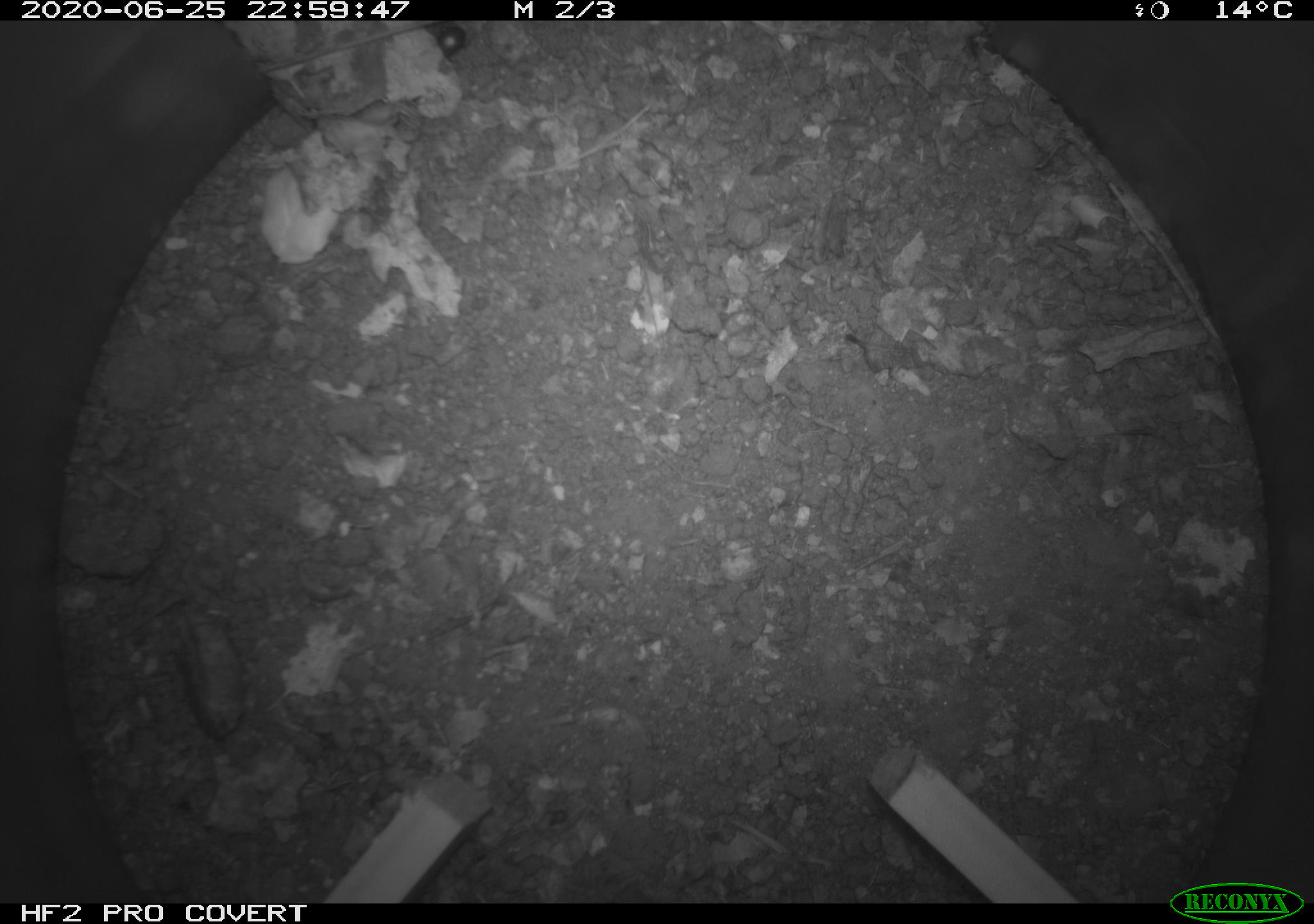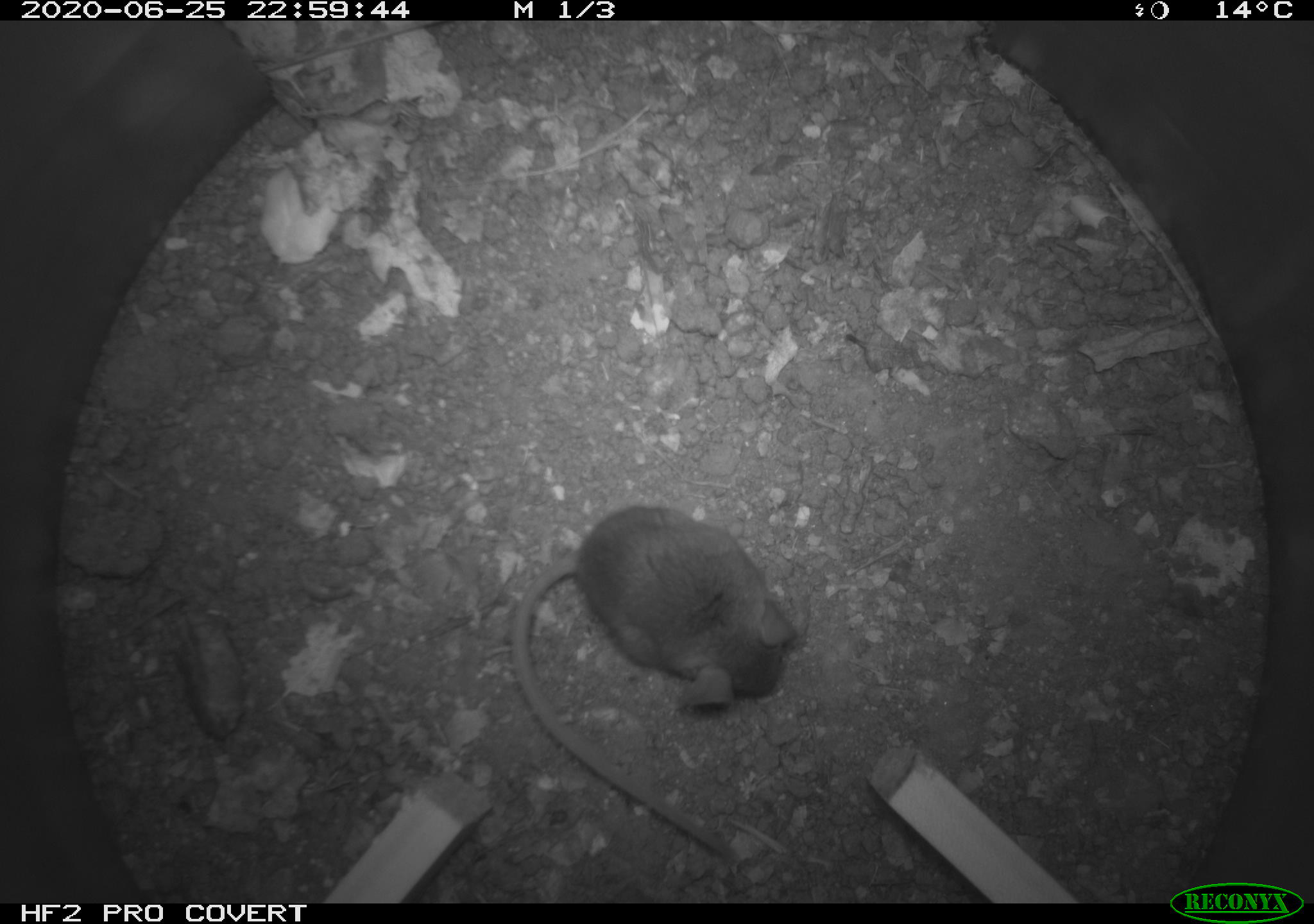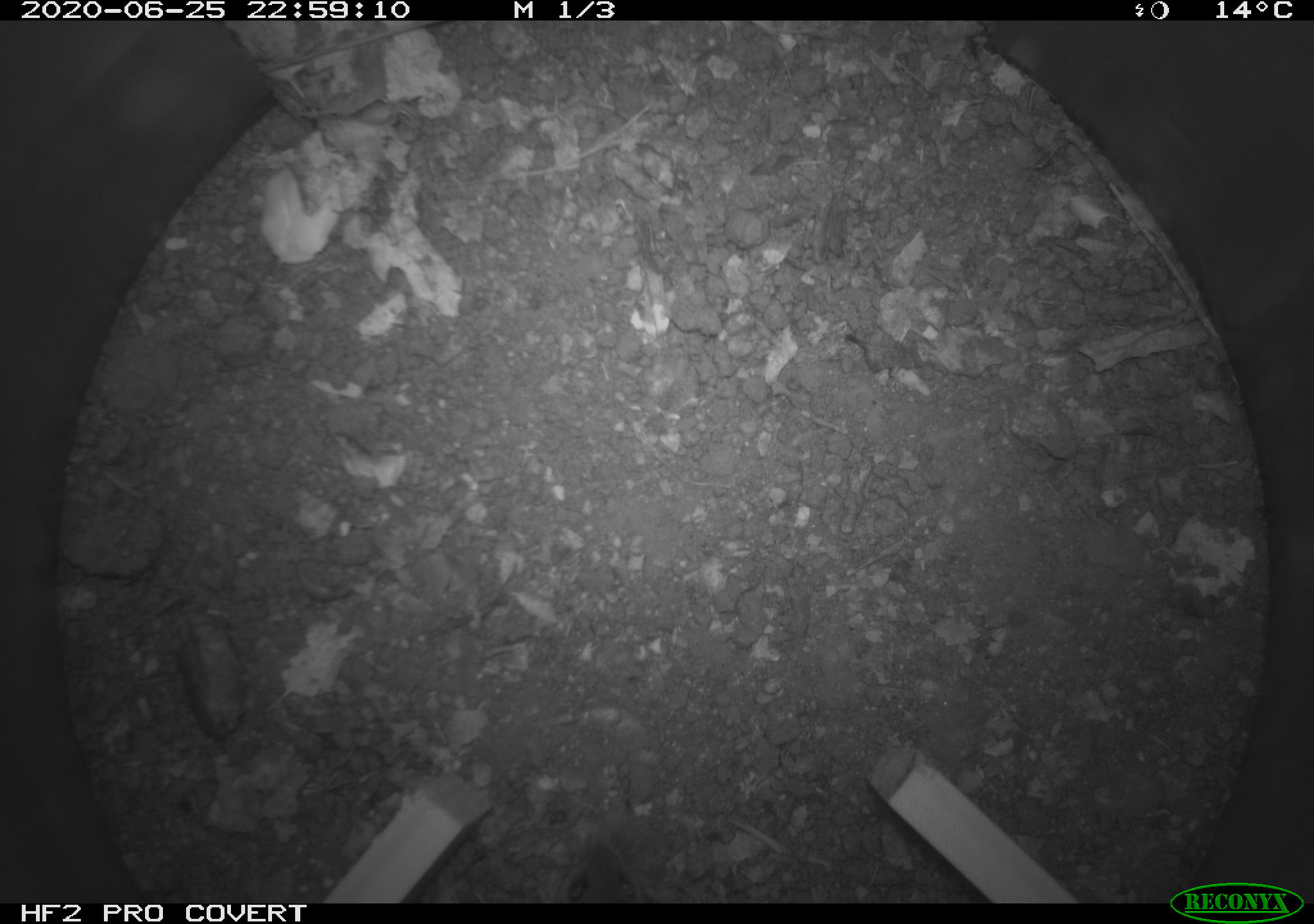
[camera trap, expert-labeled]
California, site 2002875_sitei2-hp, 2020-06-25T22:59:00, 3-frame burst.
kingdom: Animalia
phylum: Arthropoda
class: Insecta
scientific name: Insecta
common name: insect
Insect (Insecta).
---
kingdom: Animalia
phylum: Chordata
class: Mammalia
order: Rodentia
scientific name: Rodentia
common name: rodent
Rodent (Rodentia).